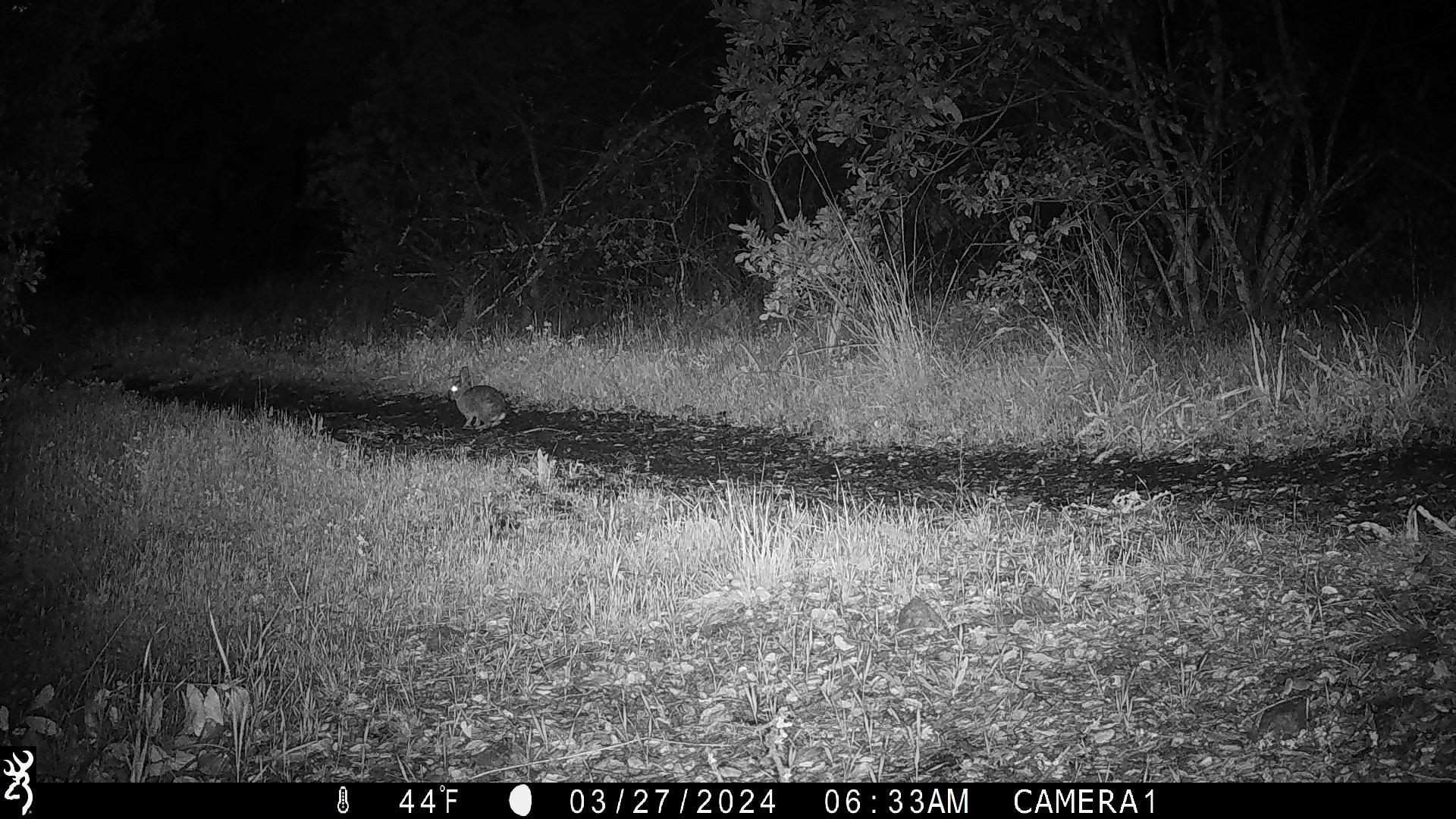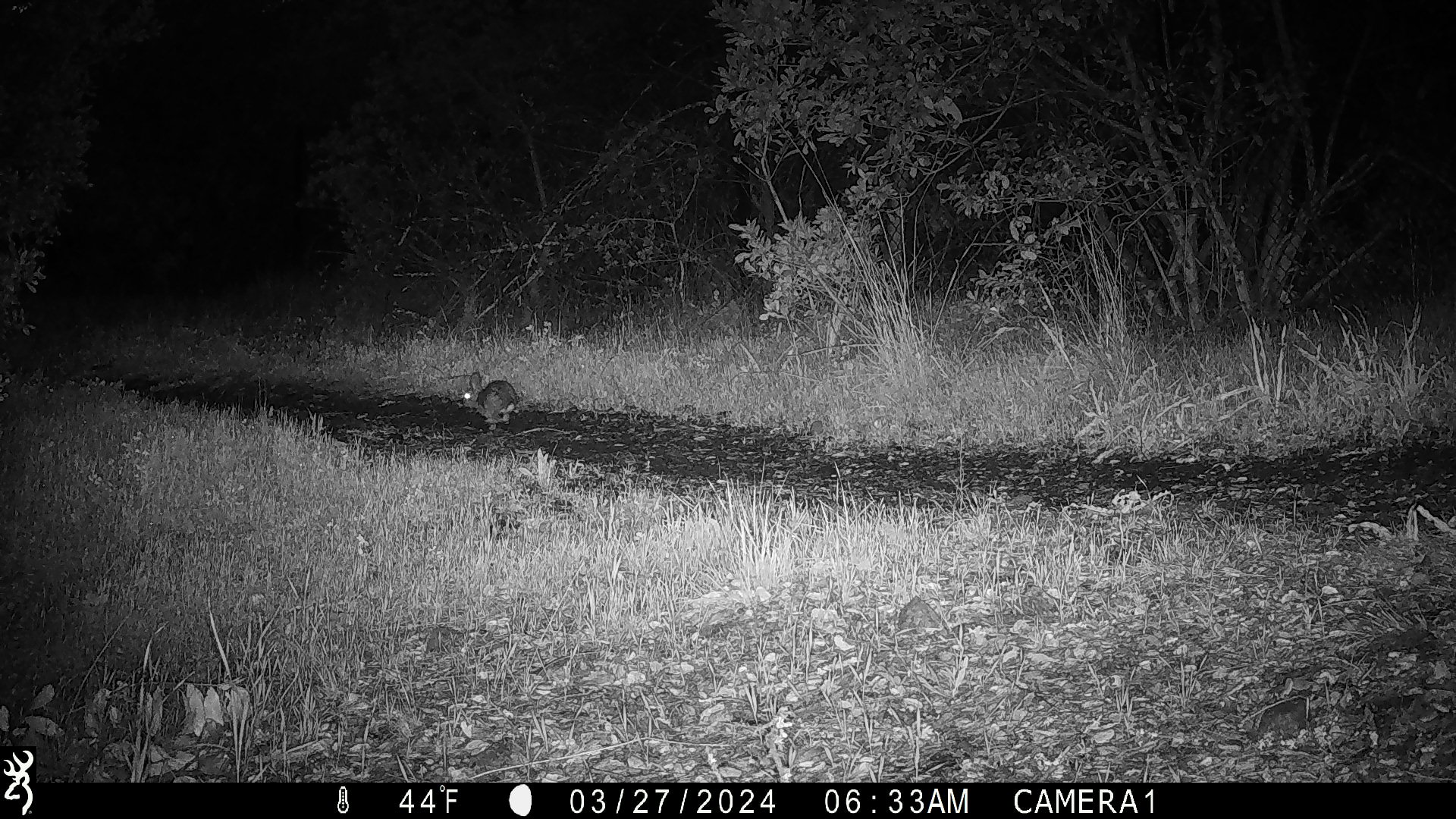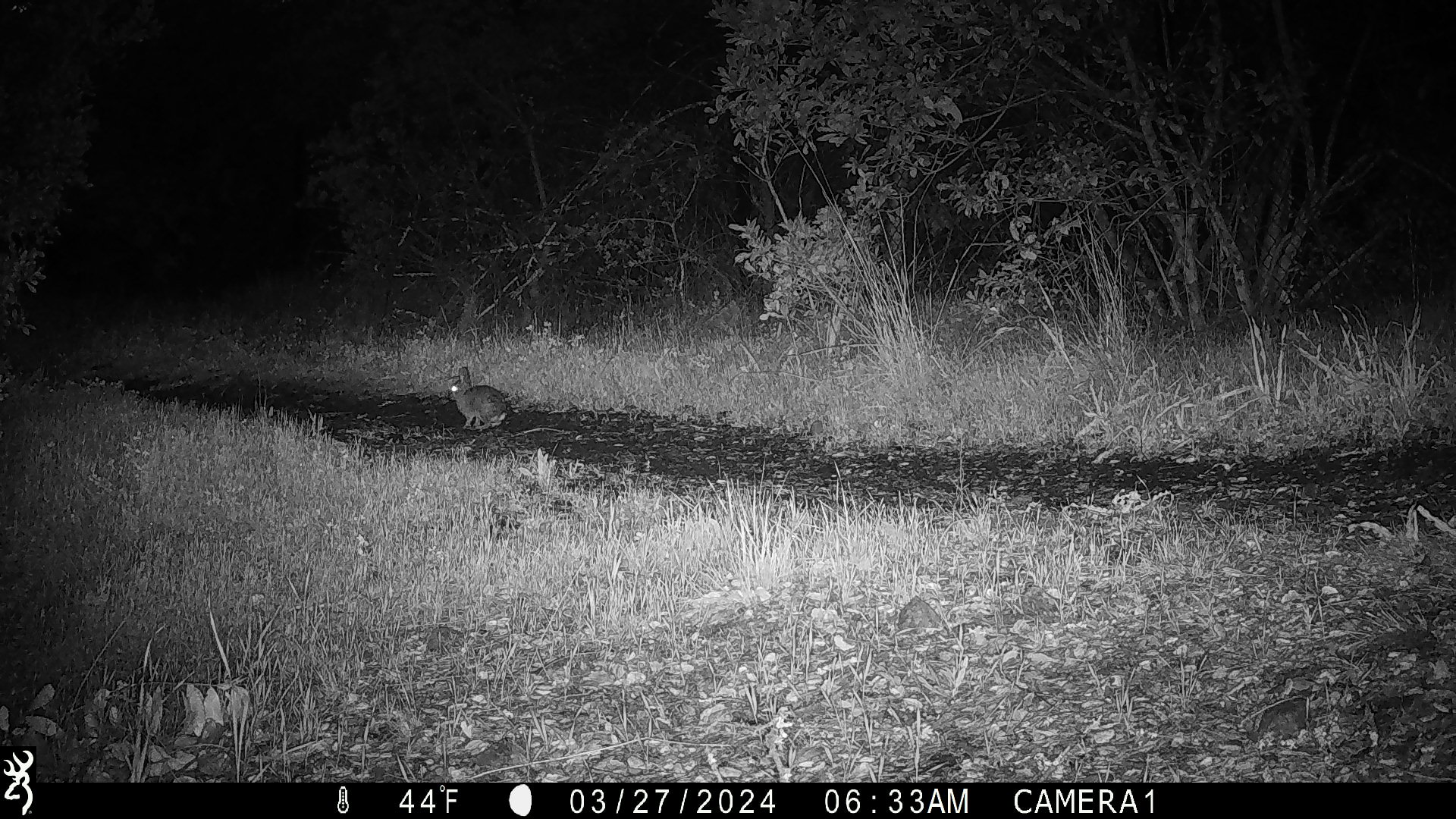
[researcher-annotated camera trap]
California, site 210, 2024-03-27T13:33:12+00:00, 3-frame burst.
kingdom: Animalia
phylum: Chordata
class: Mammalia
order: Lagomorpha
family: Leporidae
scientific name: Leporidae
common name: rabbit